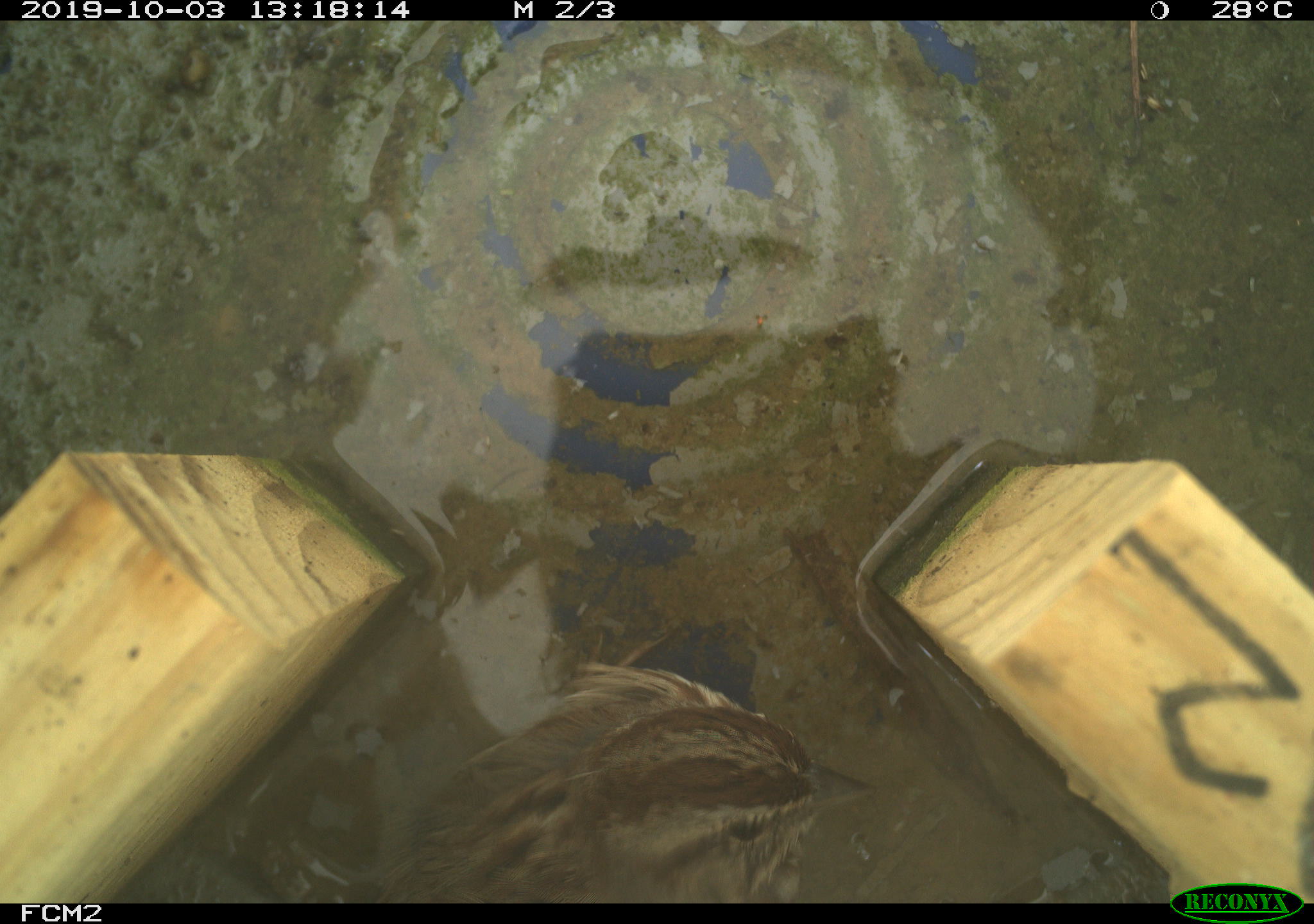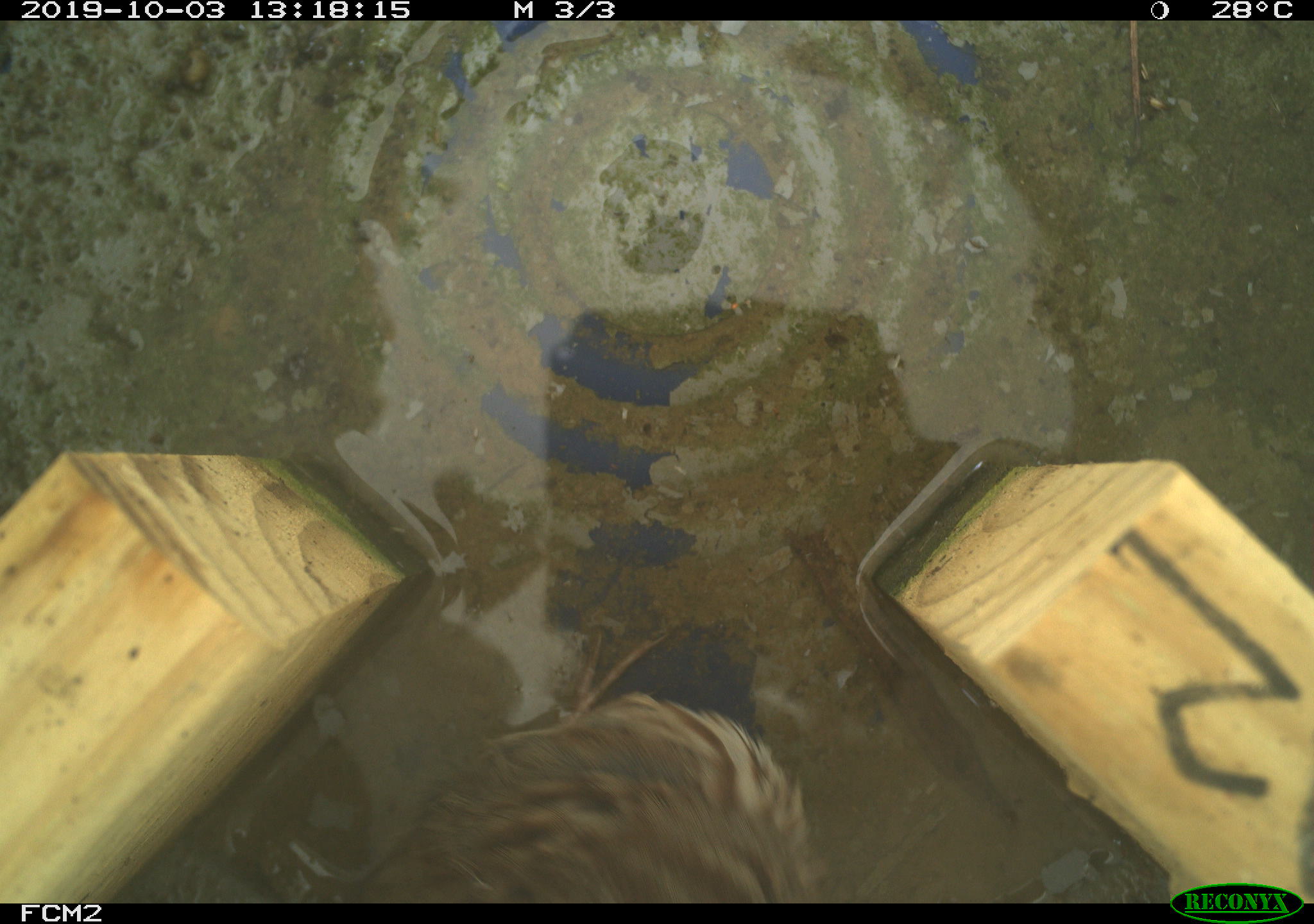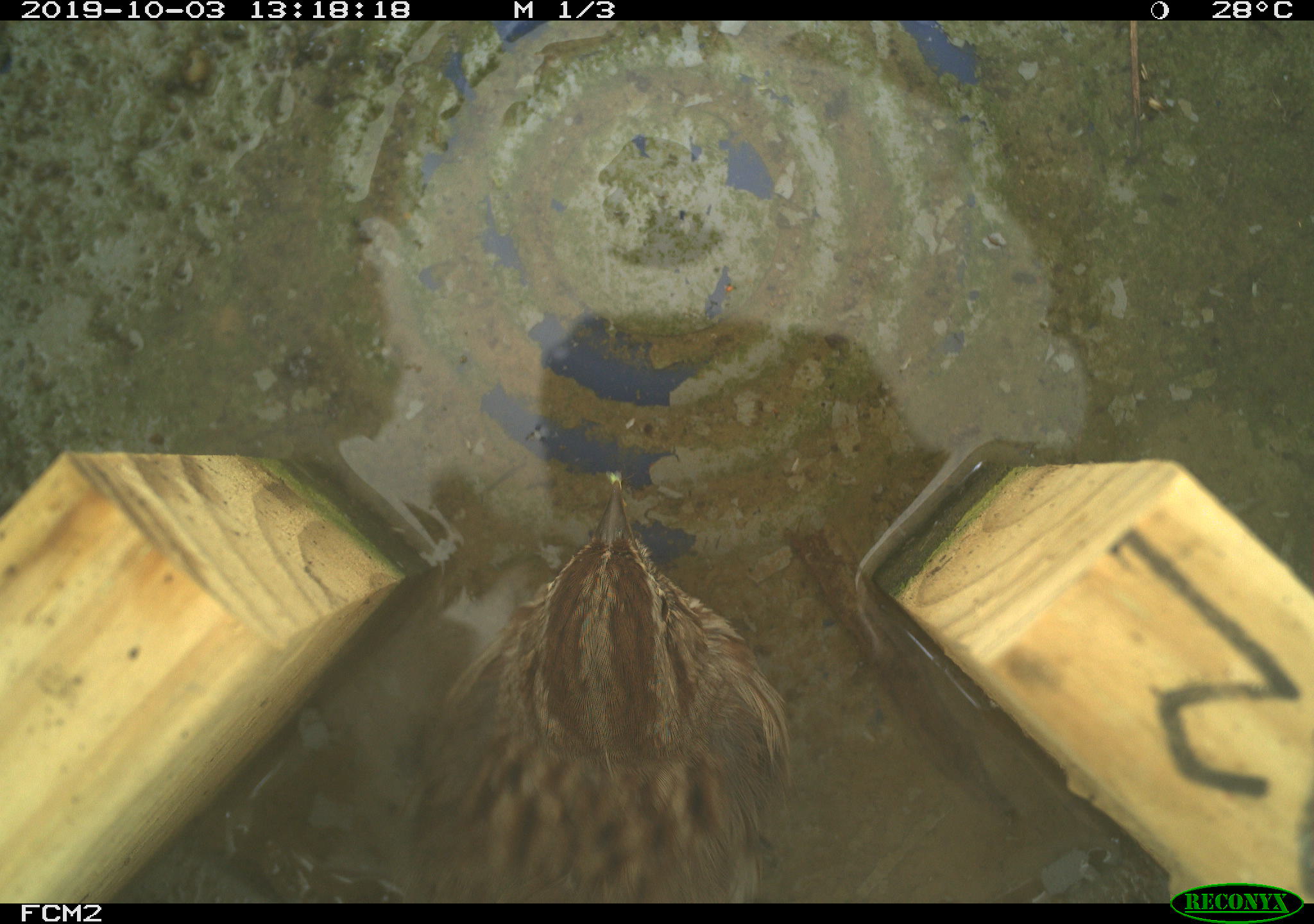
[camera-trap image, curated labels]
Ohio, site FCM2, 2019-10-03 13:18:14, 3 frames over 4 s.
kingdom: Animalia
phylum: Chordata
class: Aves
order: Passeriformes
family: Passerellidae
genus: Melospiza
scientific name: Melospiza melodia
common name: song sparrow